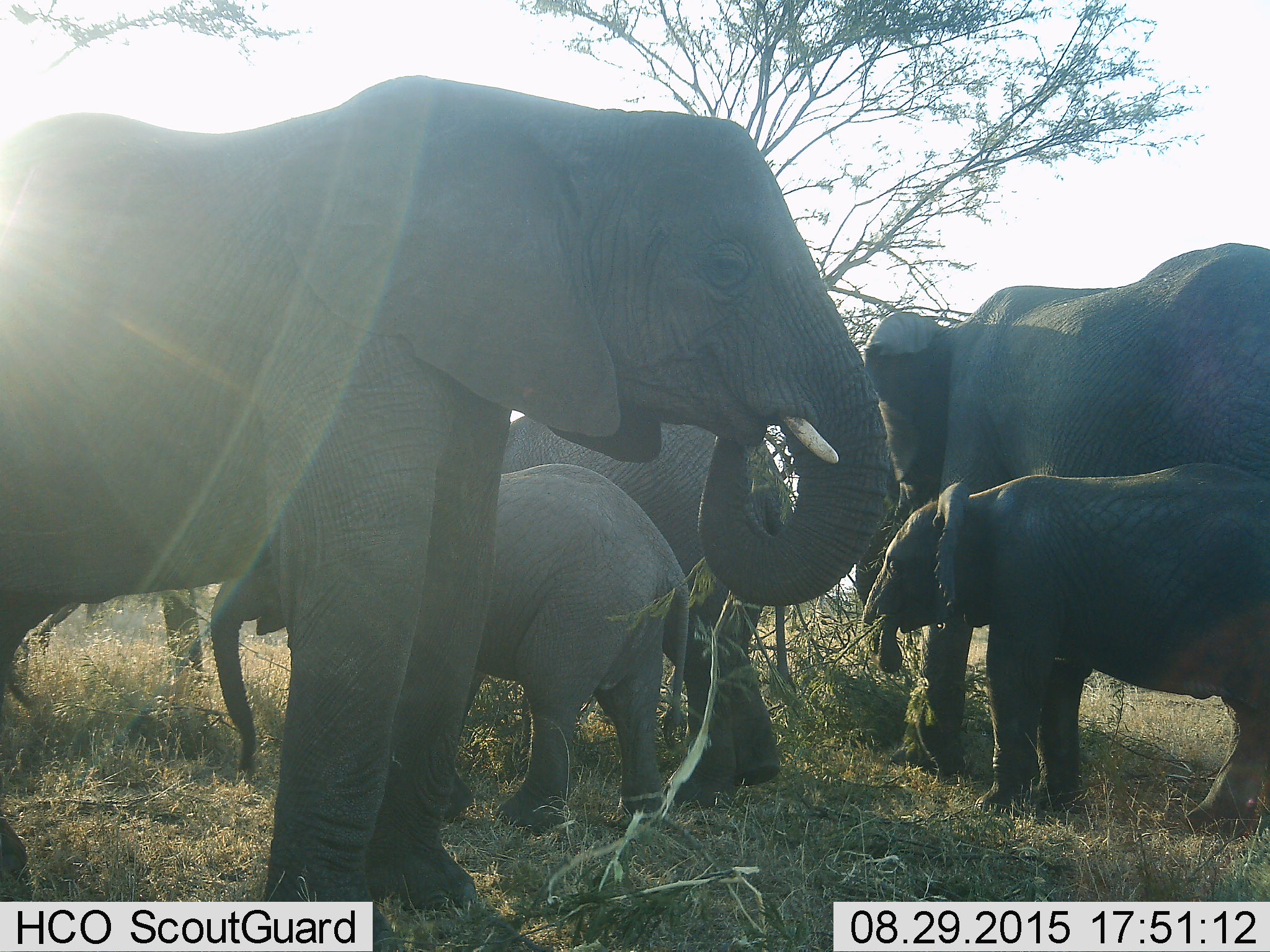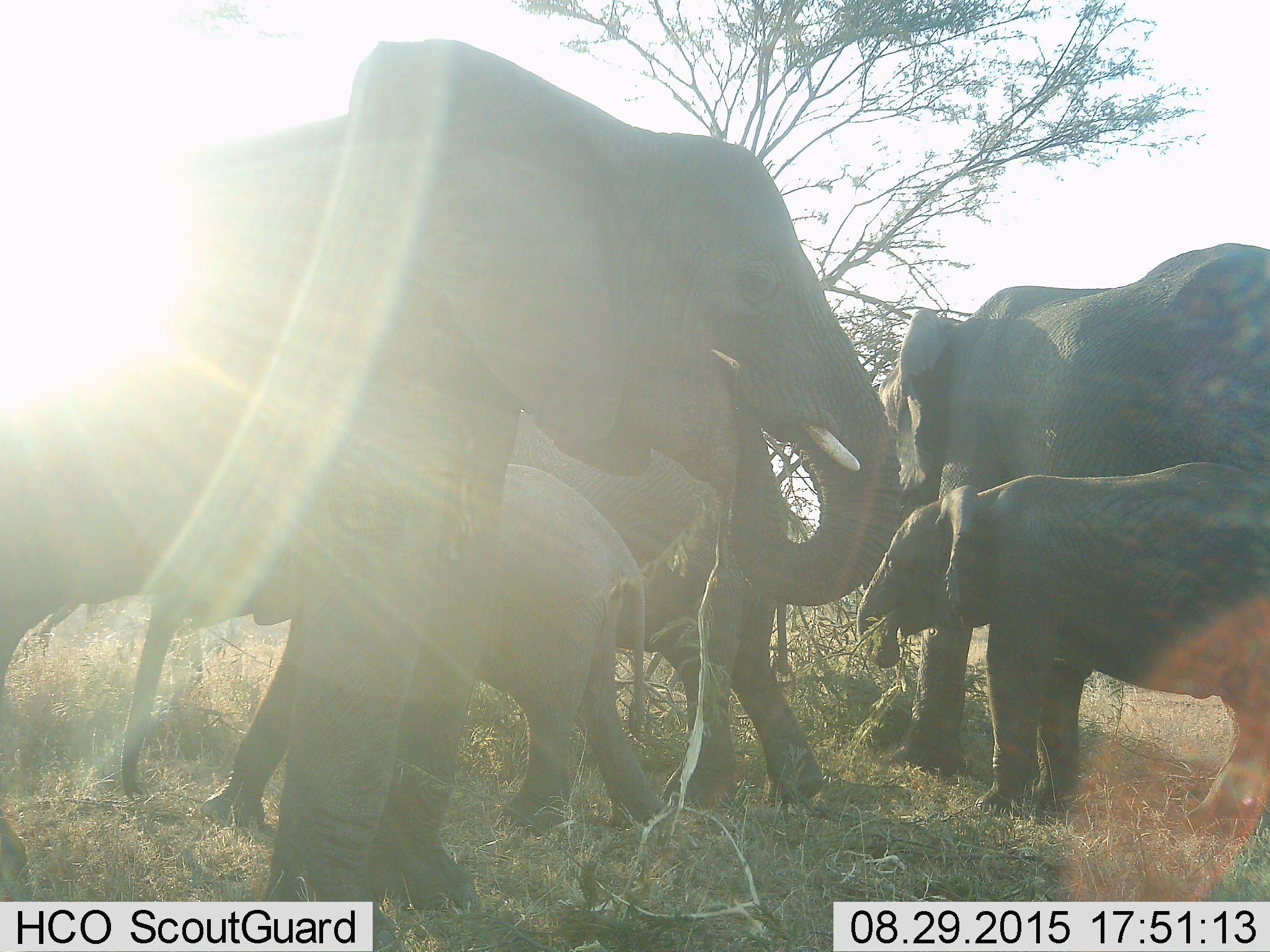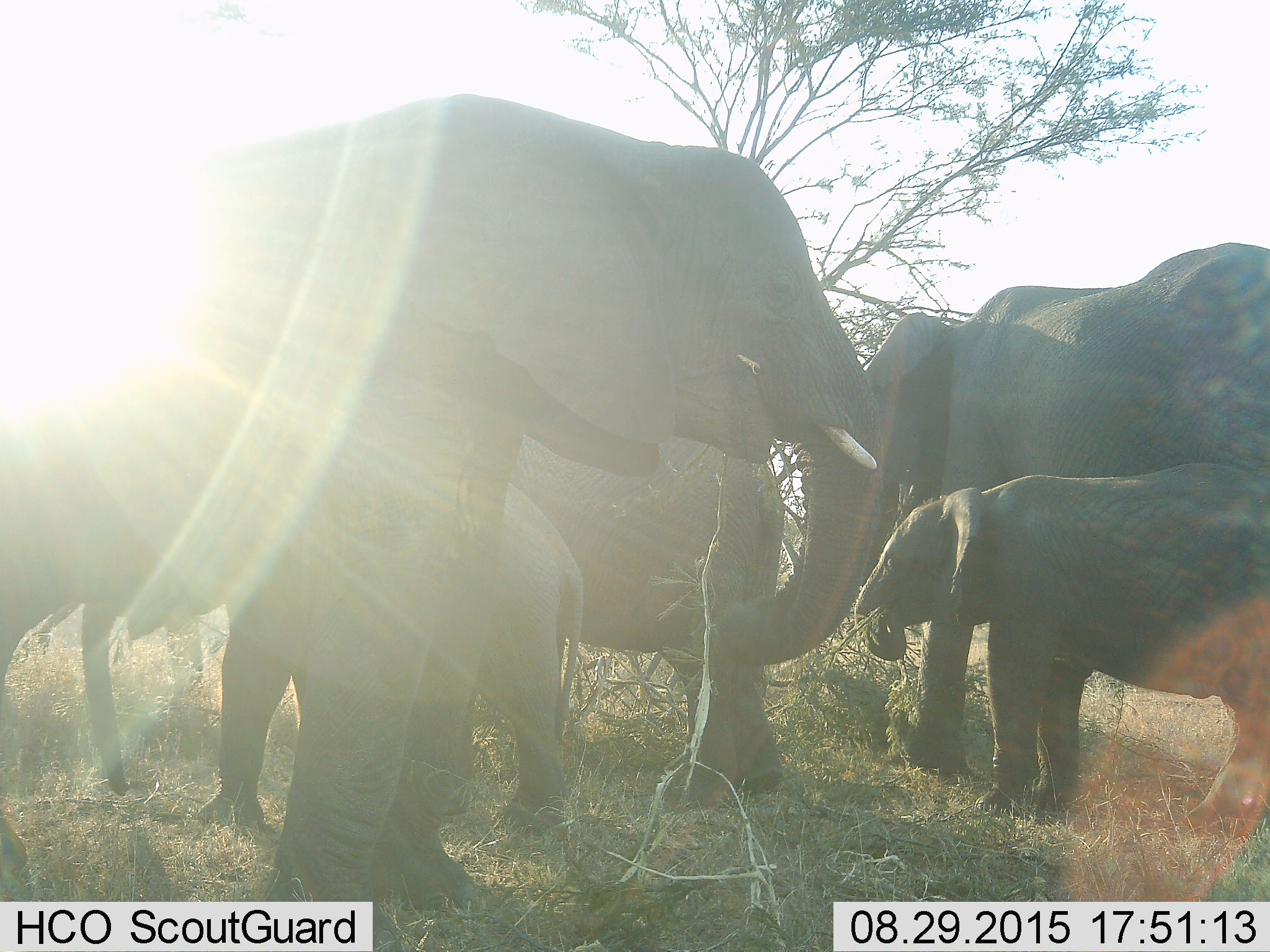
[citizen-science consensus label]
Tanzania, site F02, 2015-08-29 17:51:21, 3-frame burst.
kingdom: Animalia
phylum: Chordata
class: Mammalia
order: Proboscidea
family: Elephantidae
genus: Loxodonta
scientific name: Loxodonta africana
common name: african bush elephant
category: elephant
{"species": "elephant (african bush elephant) (Loxodonta africana)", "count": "5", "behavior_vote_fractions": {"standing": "90%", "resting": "5%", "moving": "40%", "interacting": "15%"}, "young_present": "100%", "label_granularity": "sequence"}